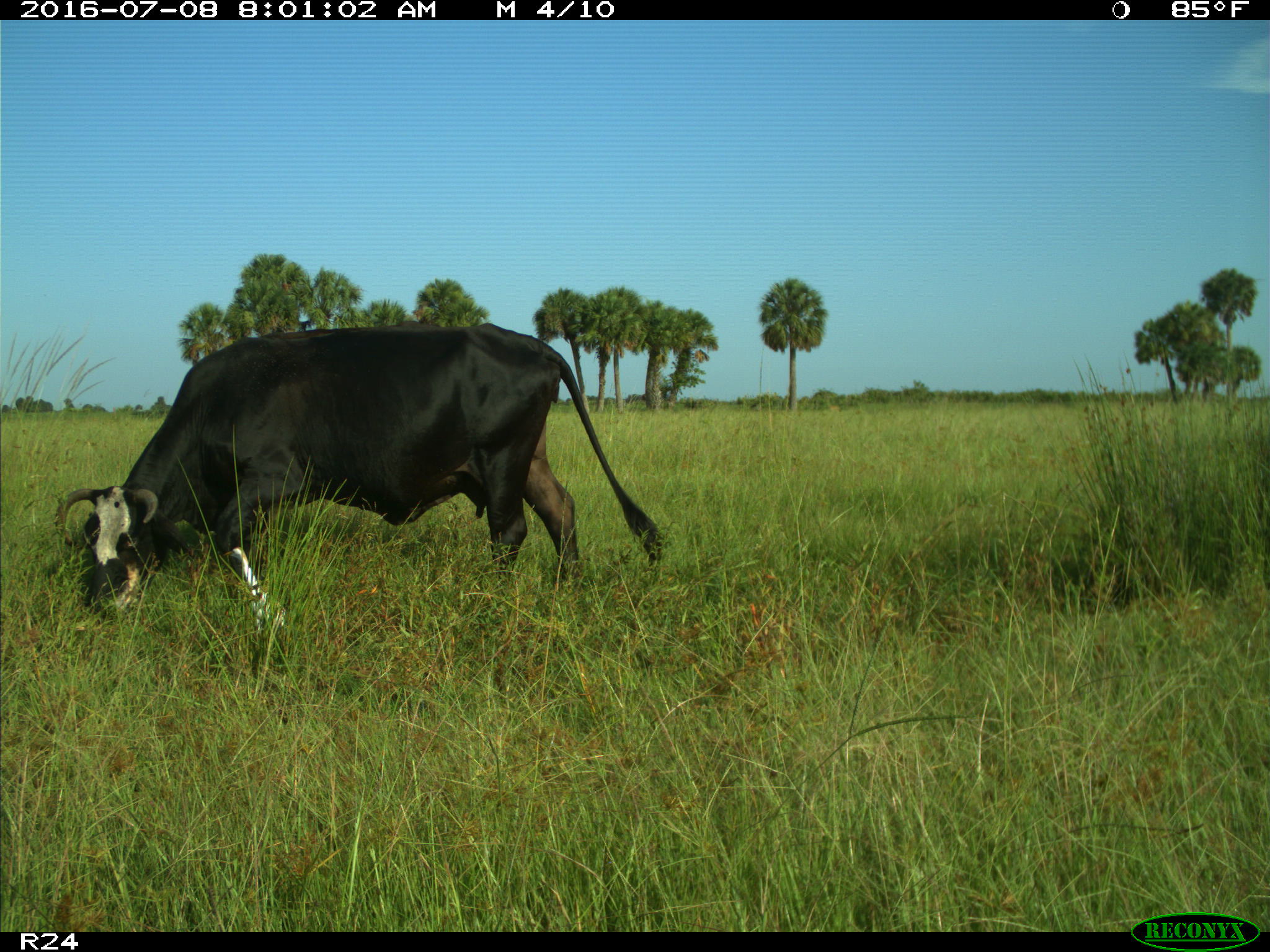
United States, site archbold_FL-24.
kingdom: Animalia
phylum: Chordata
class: Mammalia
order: Artiodactyla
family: Bovidae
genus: Bos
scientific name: Bos taurus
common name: domestic cow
Bos taurus (domestic cow).